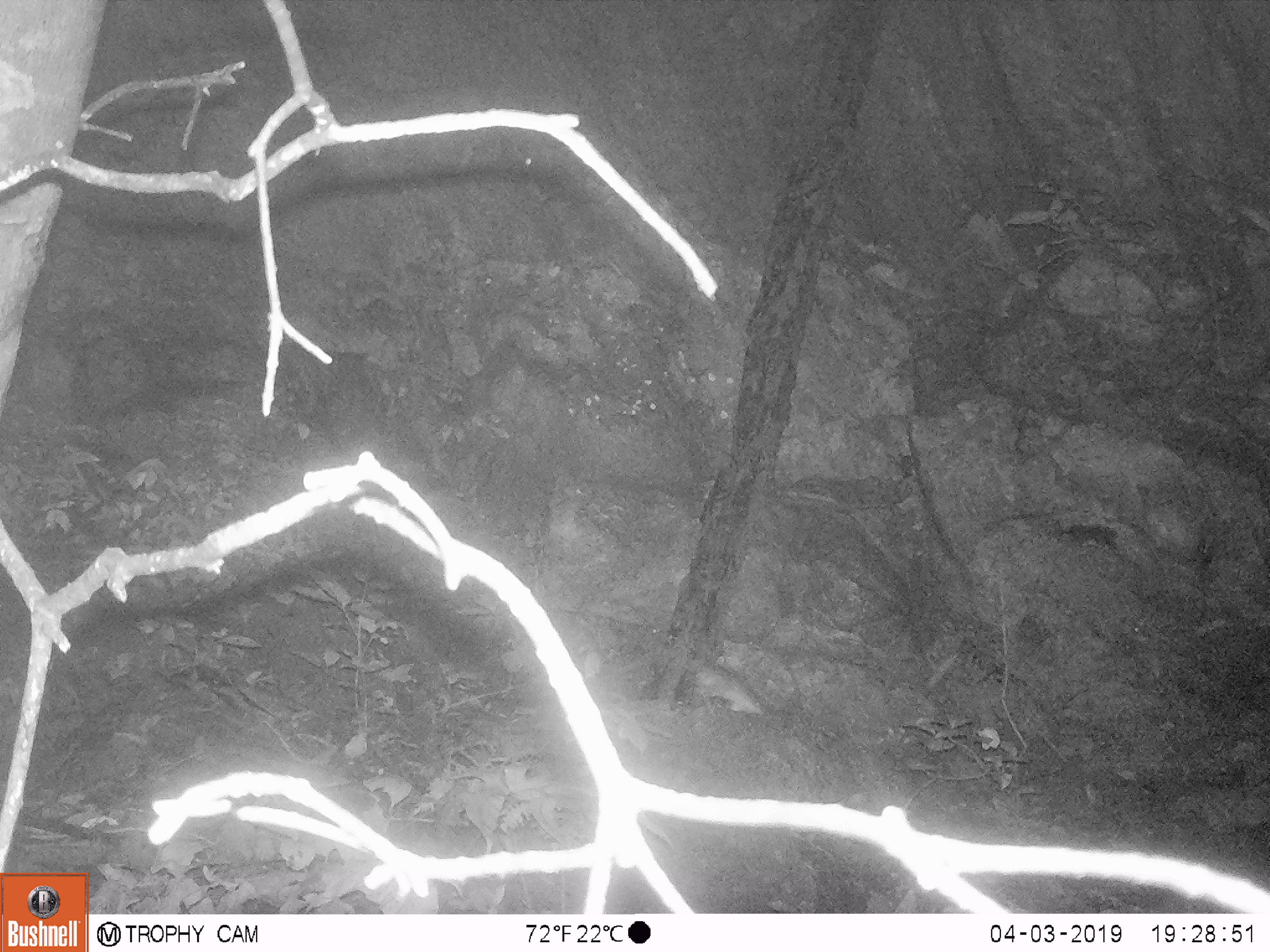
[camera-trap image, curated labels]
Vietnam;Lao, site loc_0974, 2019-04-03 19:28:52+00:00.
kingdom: Animalia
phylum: Chordata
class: Mammalia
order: Rodentia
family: Muridae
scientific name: Muridae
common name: old-world mice and rats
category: unidentified murid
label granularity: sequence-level